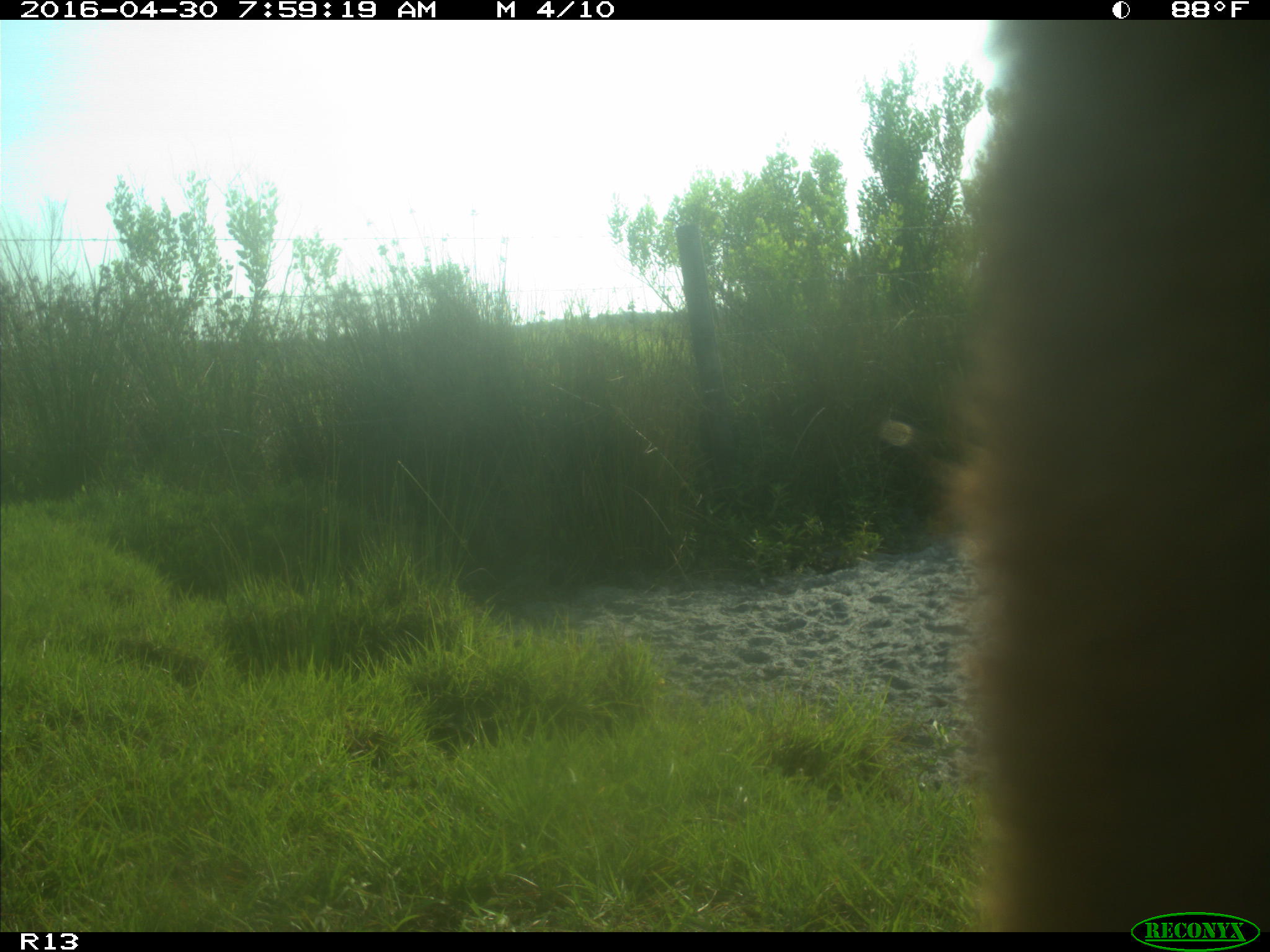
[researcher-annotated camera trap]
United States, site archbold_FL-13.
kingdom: Animalia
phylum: Chordata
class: Mammalia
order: Artiodactyla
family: Bovidae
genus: Bos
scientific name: Bos taurus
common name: domestic cow